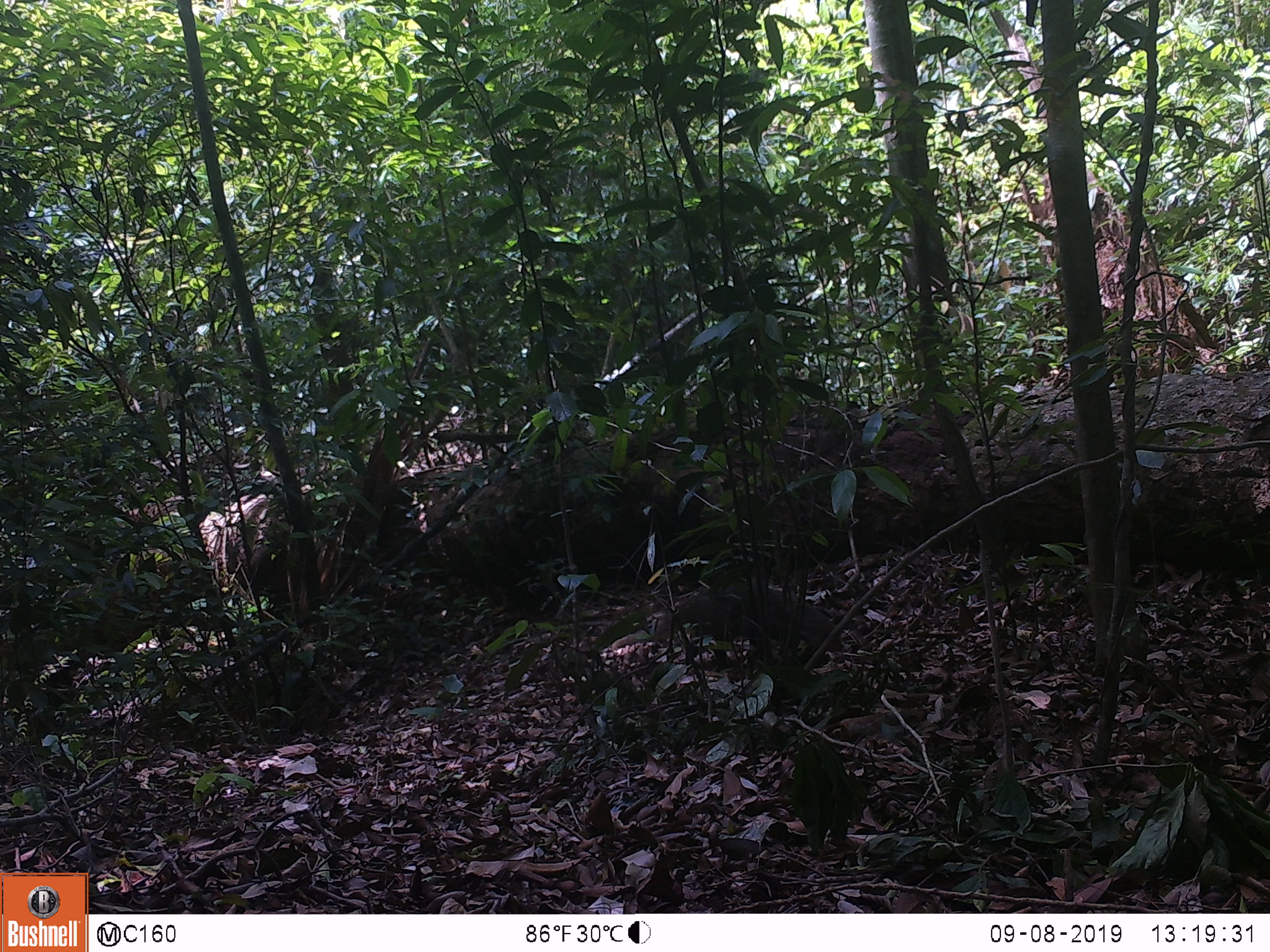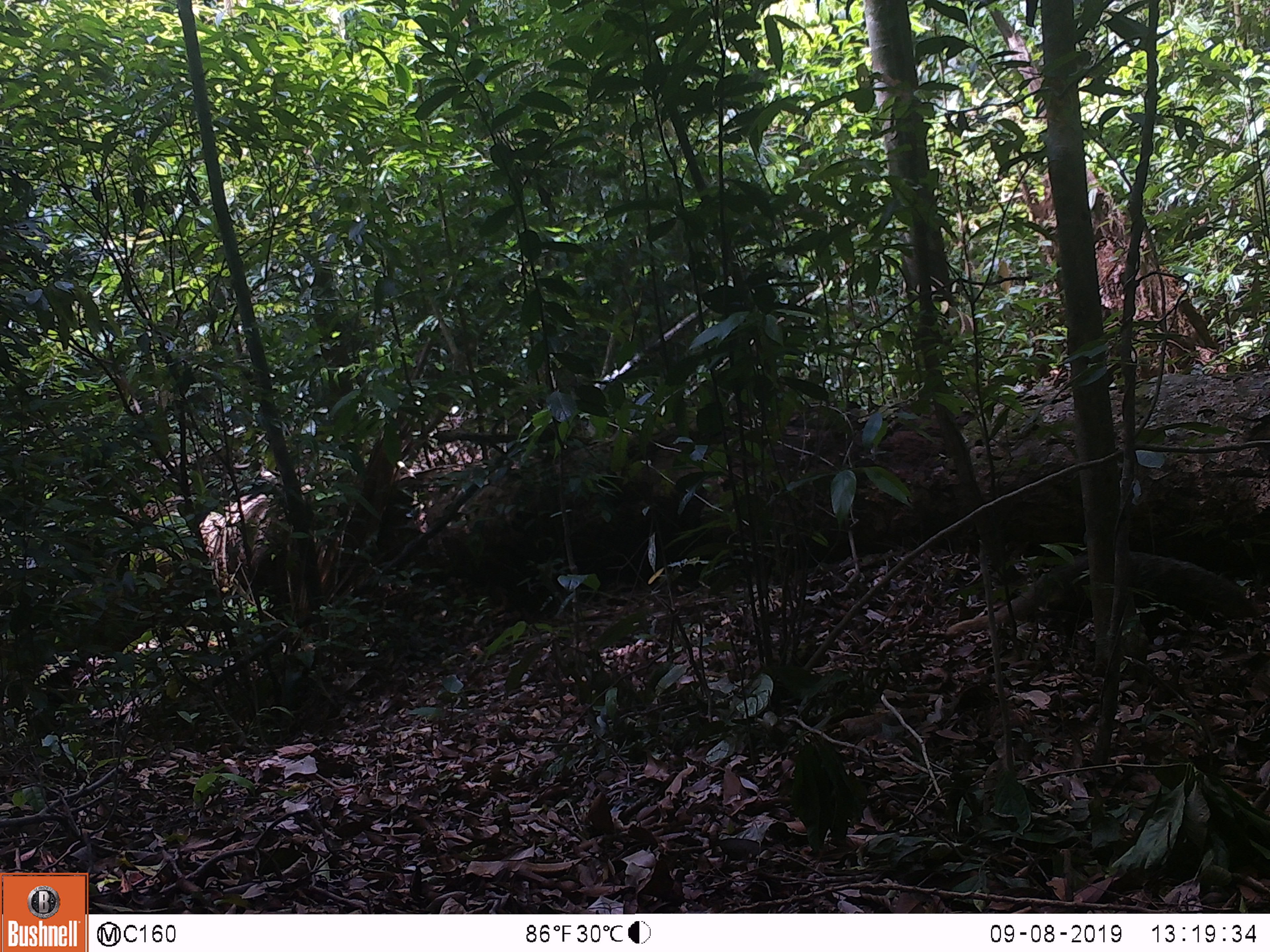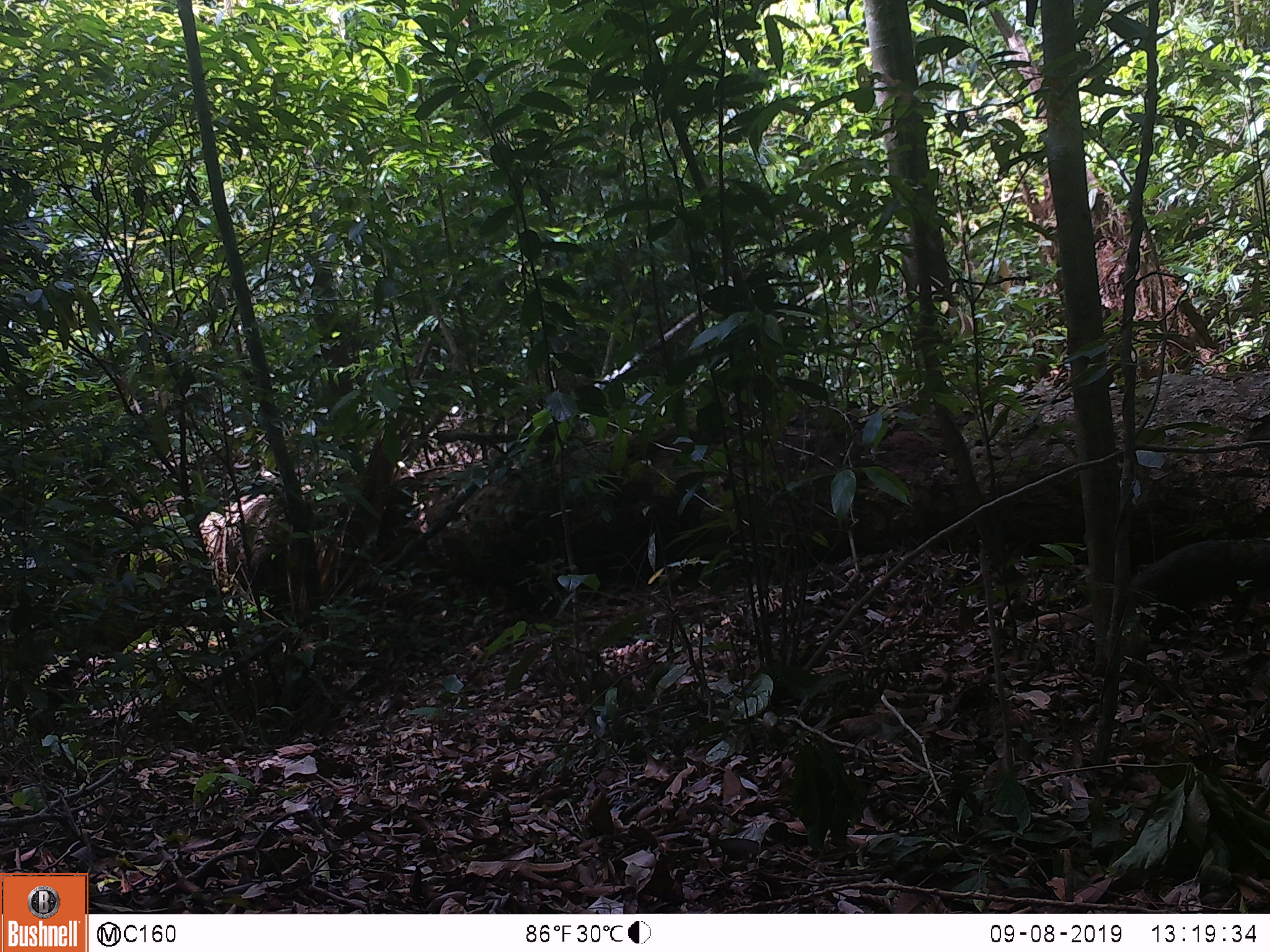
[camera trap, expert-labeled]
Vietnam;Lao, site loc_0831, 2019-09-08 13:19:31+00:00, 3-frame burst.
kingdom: Animalia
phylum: Chordata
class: Mammalia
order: Carnivora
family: Herpestidae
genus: Urva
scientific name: Urva urva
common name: crab-eating mongoose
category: crab eating mongoose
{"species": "crab eating mongoose (crab-eating mongoose) (Urva urva)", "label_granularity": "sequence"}